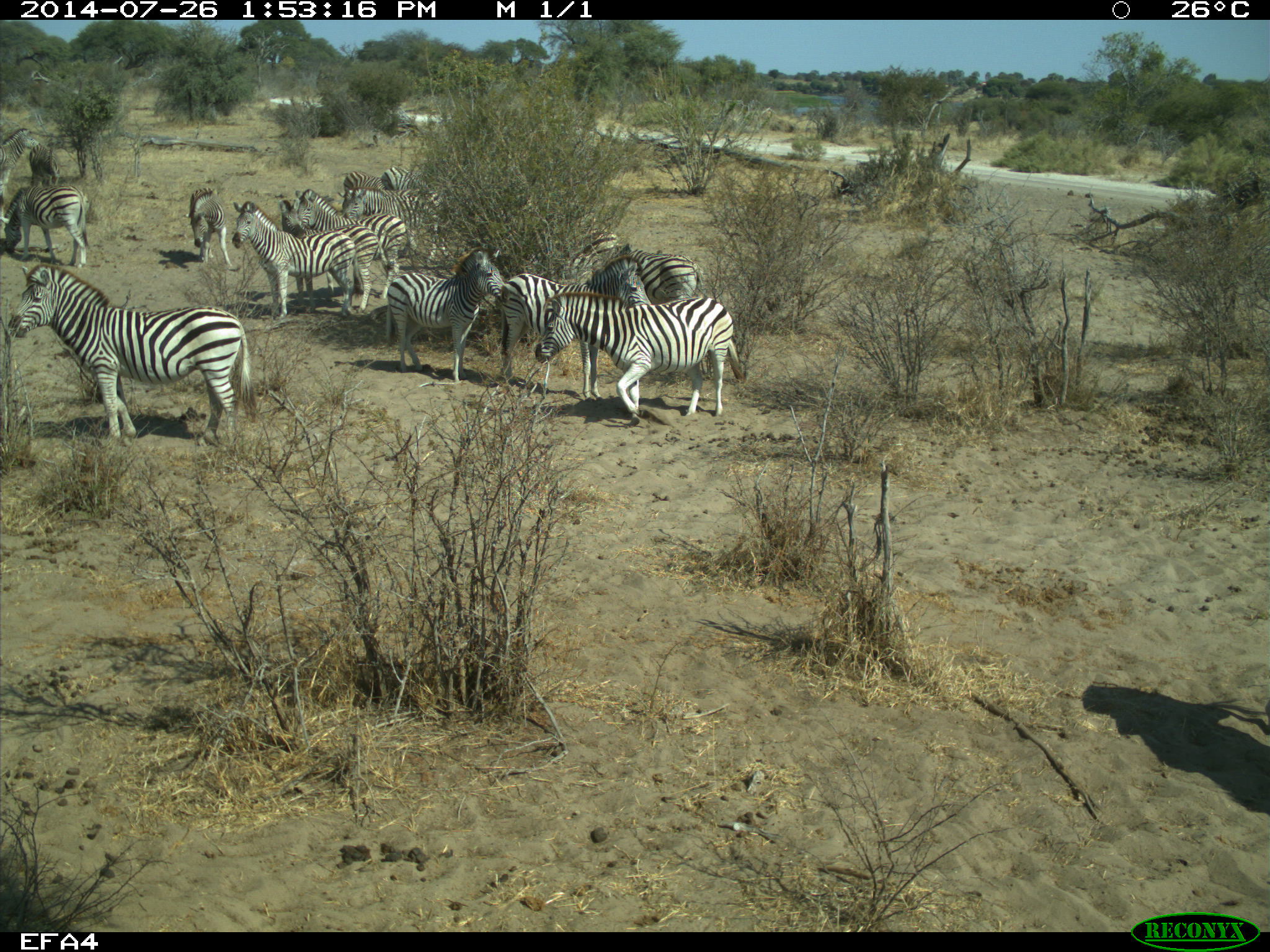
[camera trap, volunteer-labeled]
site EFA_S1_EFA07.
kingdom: Animalia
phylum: Chordata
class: Mammalia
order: Perissodactyla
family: Equidae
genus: Equus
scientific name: Equus quagga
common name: plains zebra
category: zebraplains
Zebraplains (plains zebra) (Equus quagga), count 11-50. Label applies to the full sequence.